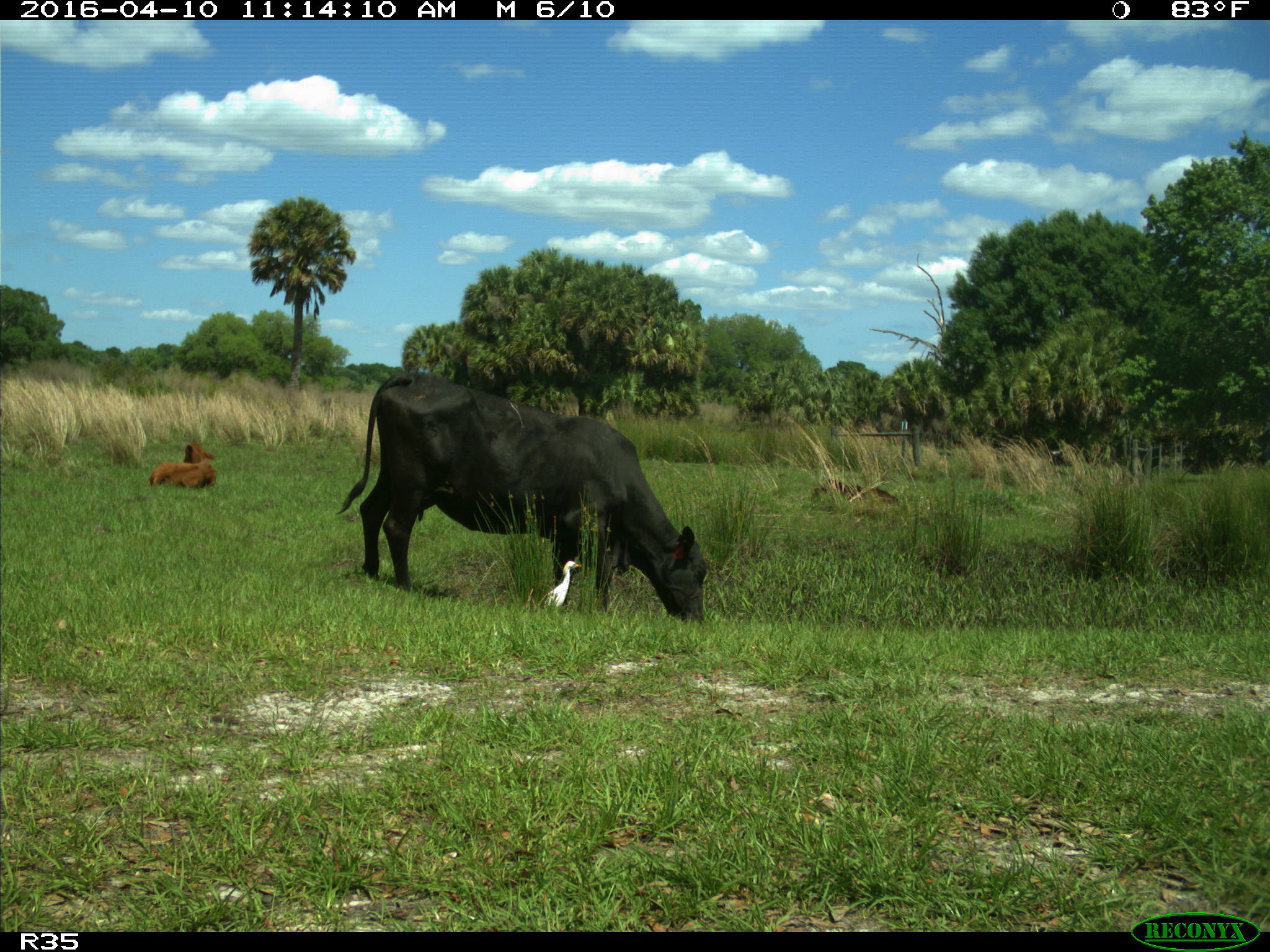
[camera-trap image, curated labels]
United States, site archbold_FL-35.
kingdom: Animalia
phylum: Chordata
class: Mammalia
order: Artiodactyla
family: Bovidae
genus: Bos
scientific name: Bos taurus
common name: domestic cow